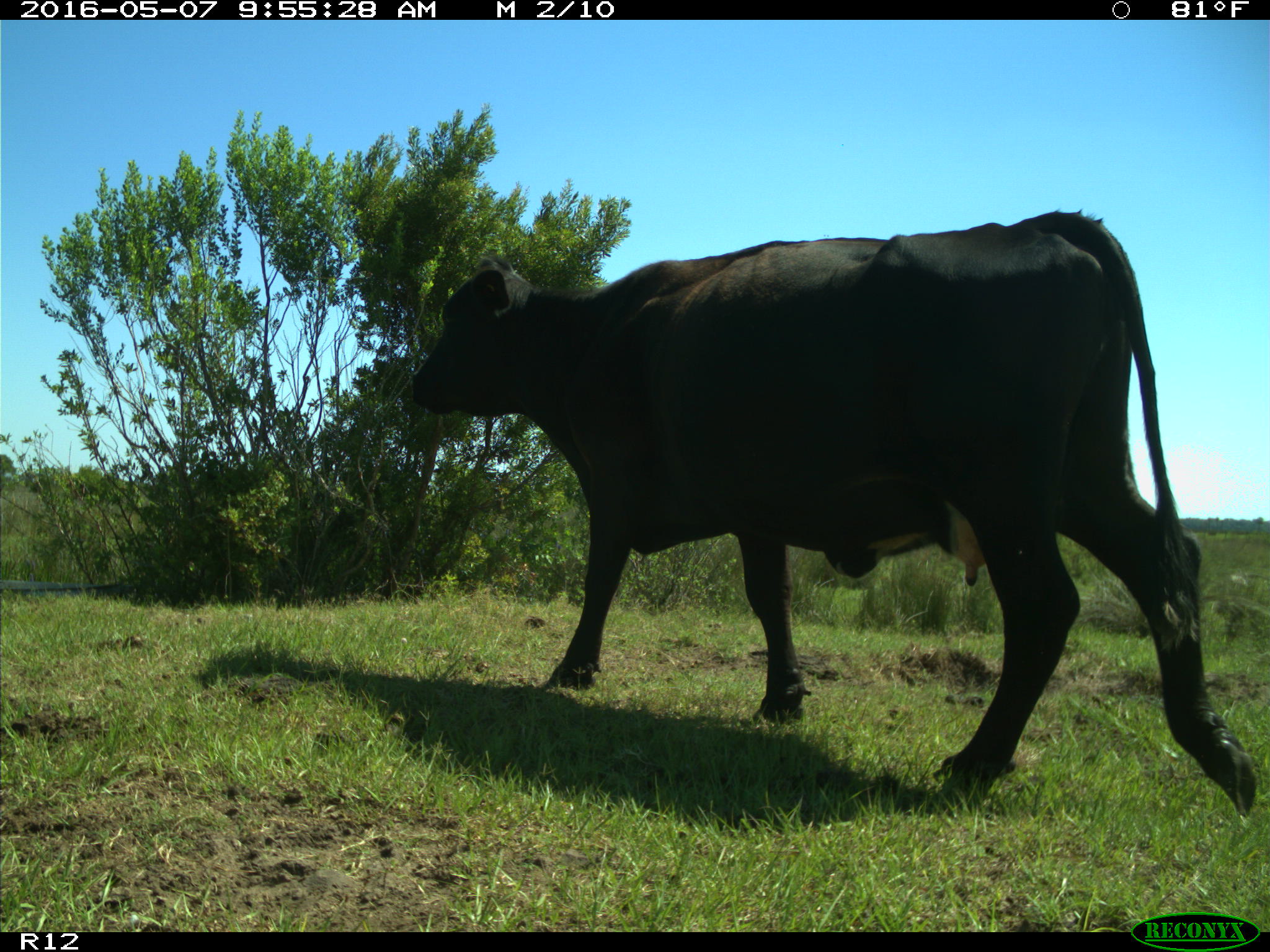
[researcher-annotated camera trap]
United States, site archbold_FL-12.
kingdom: Animalia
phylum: Chordata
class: Mammalia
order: Artiodactyla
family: Bovidae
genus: Bos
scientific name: Bos taurus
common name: domestic cow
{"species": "Bos taurus (domestic cow)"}